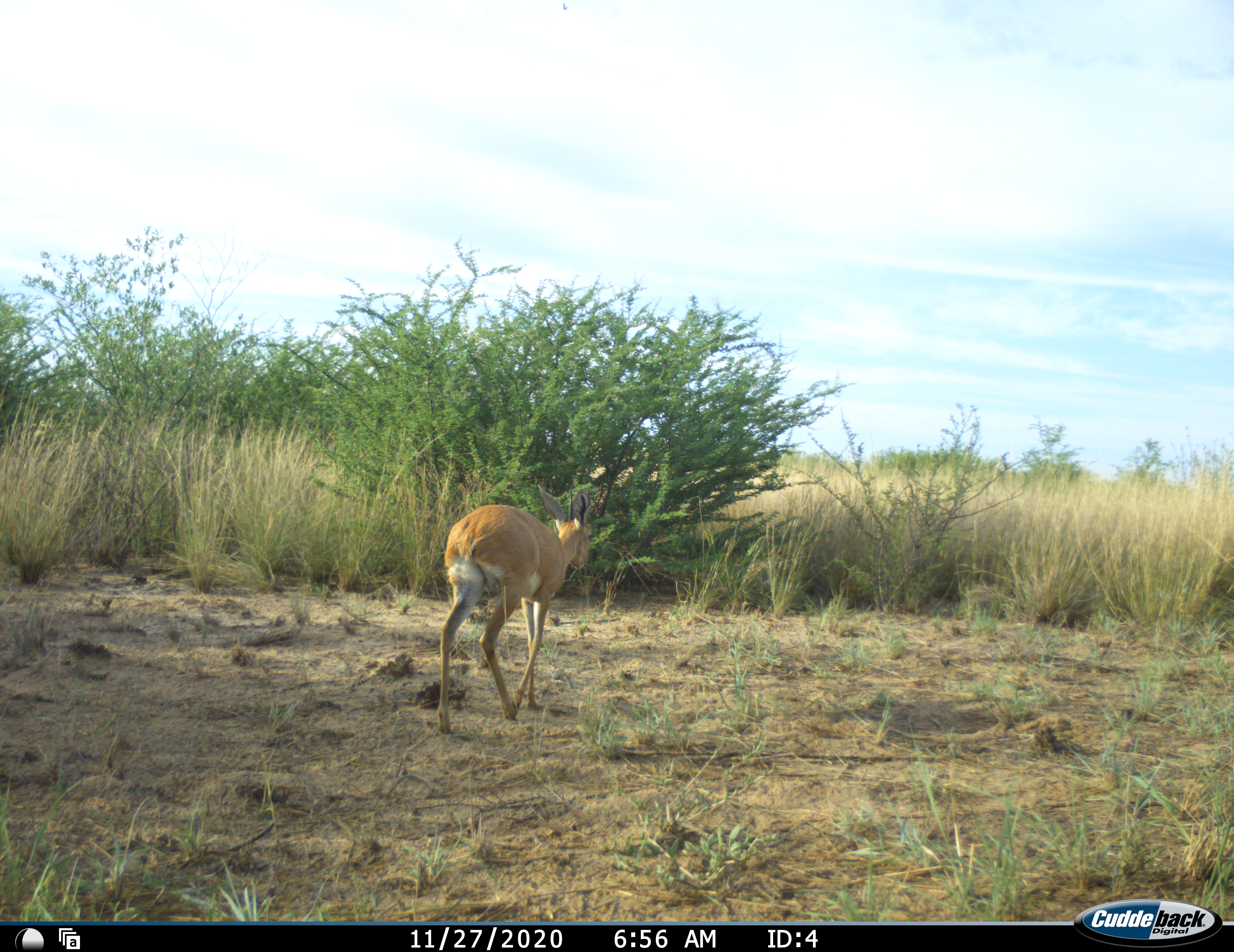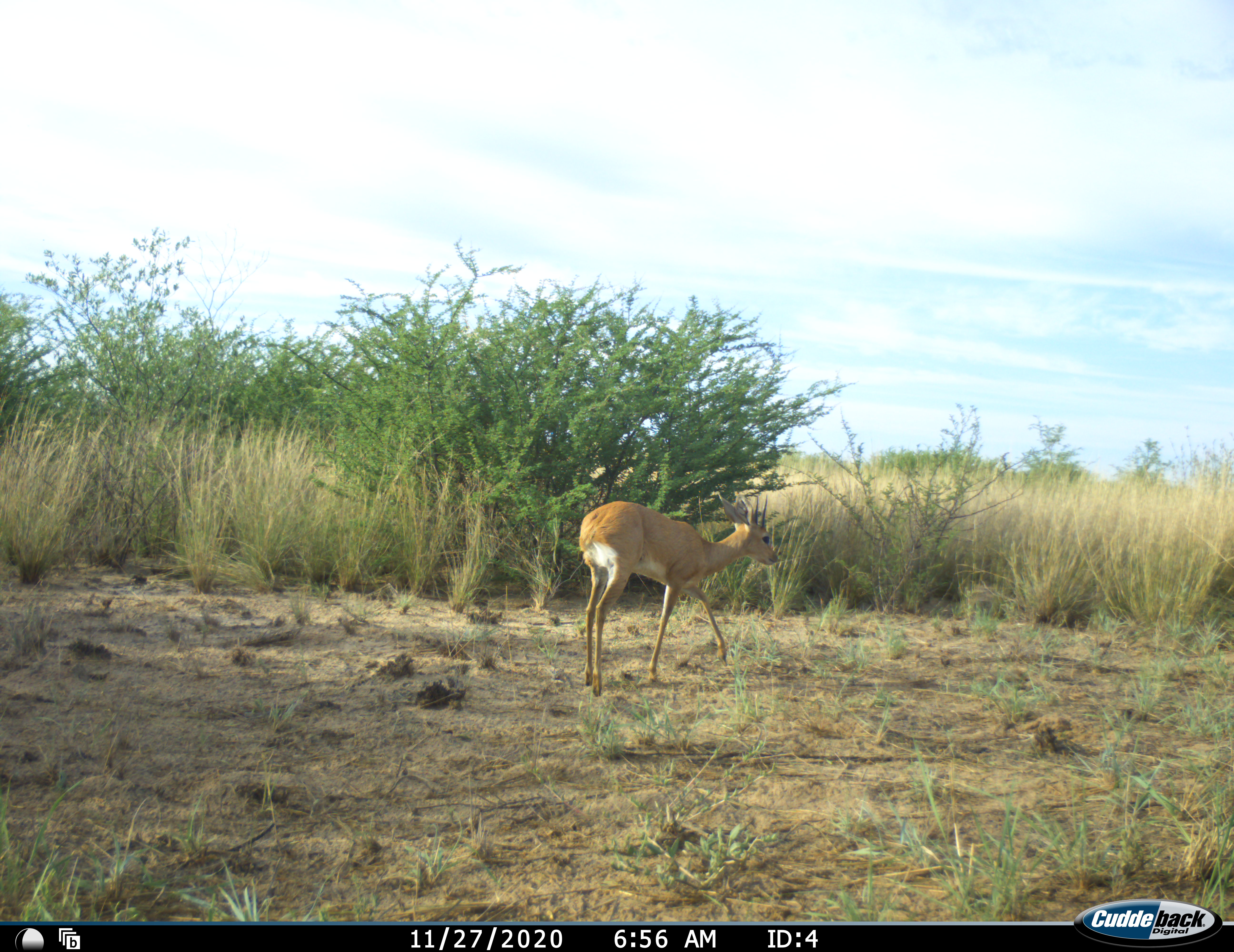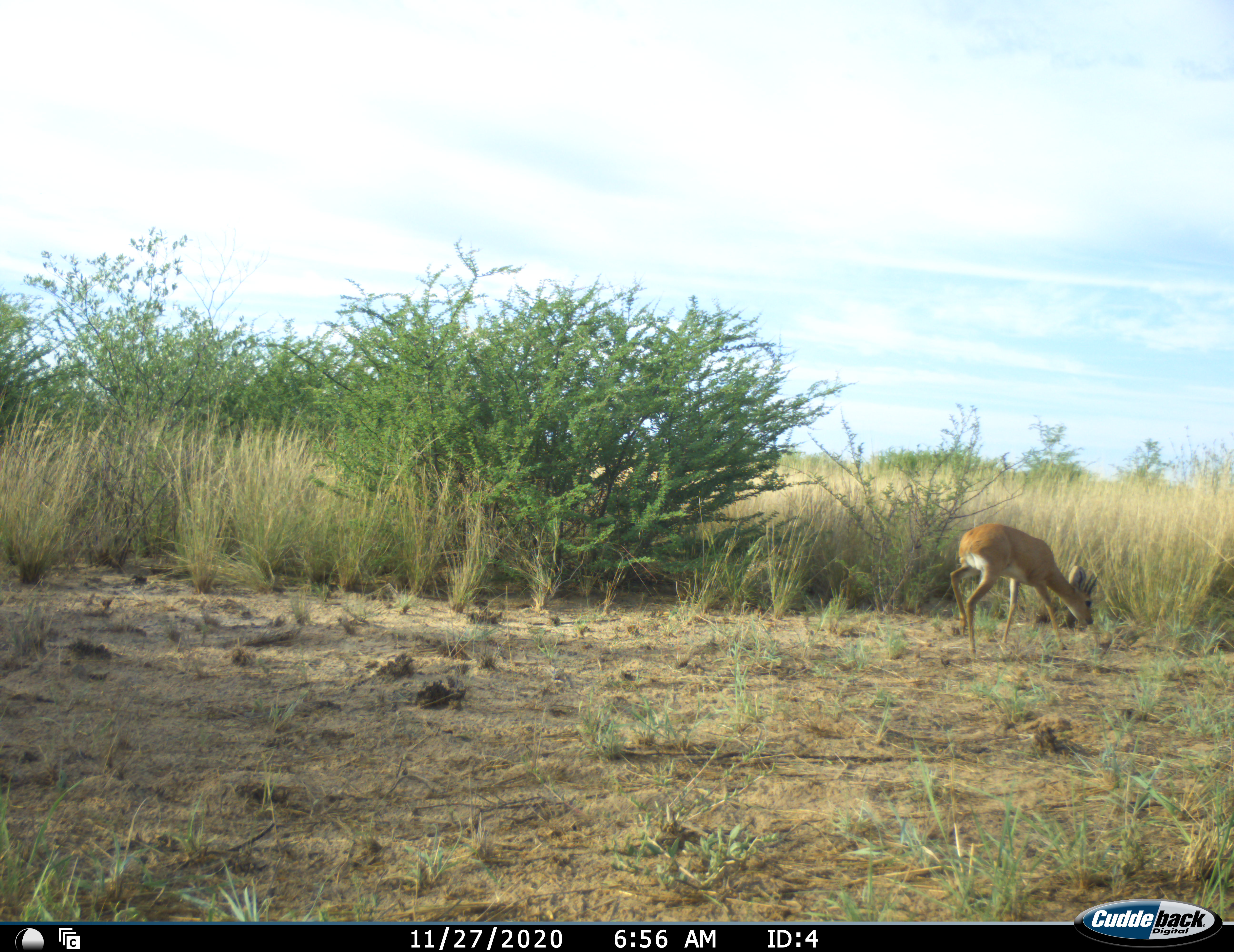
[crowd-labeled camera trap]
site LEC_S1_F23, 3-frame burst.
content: unidentified animal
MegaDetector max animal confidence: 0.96